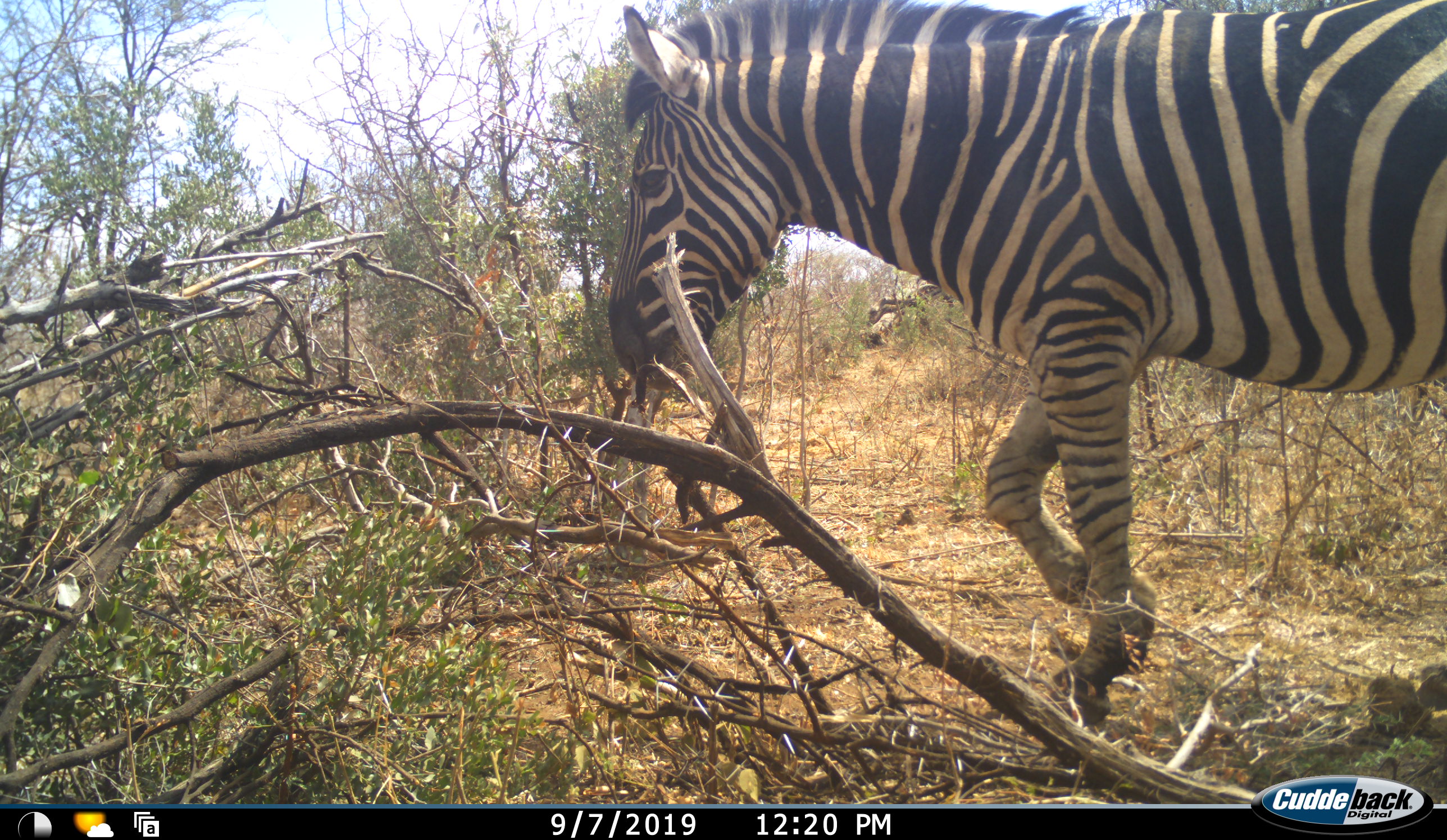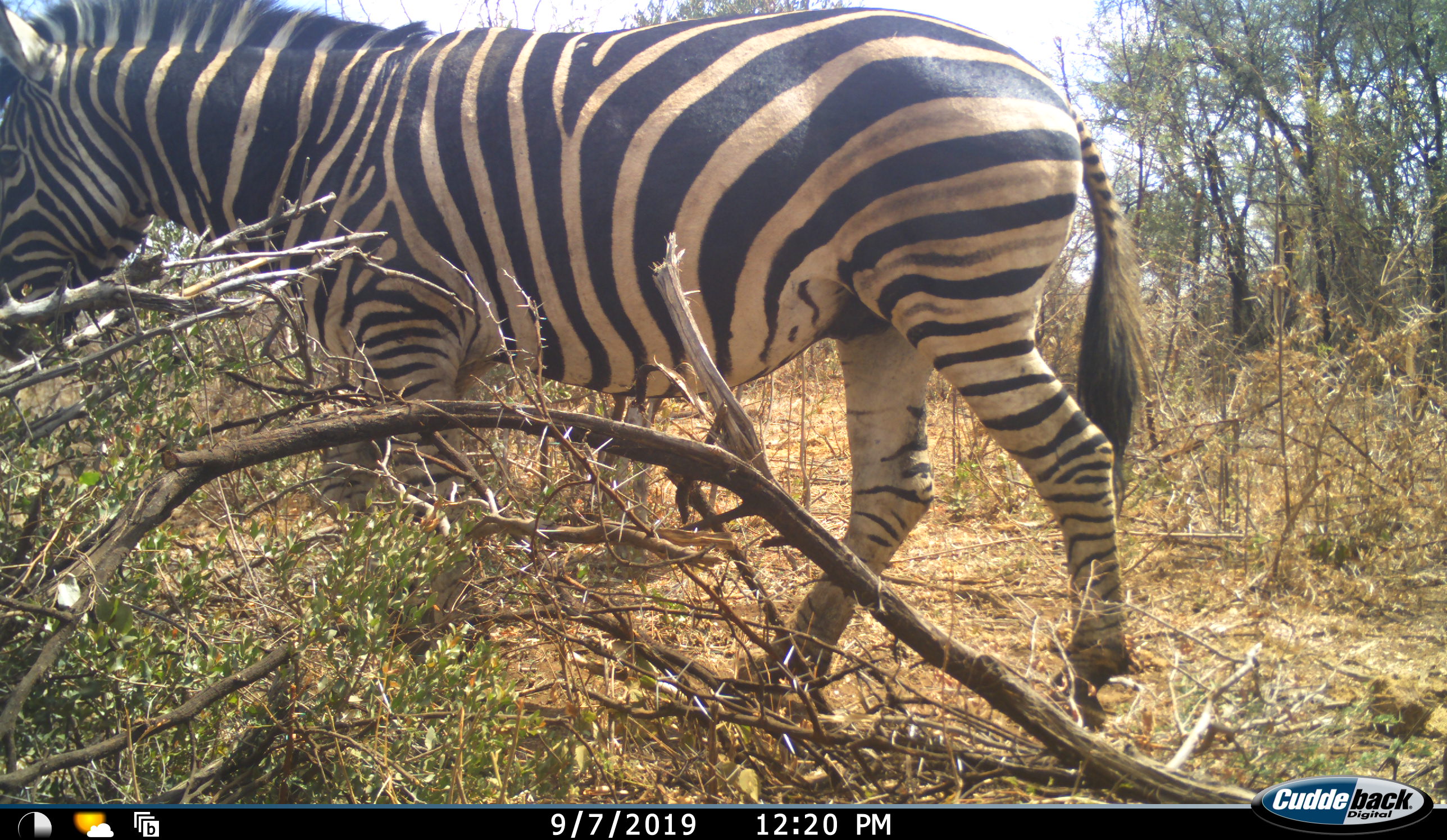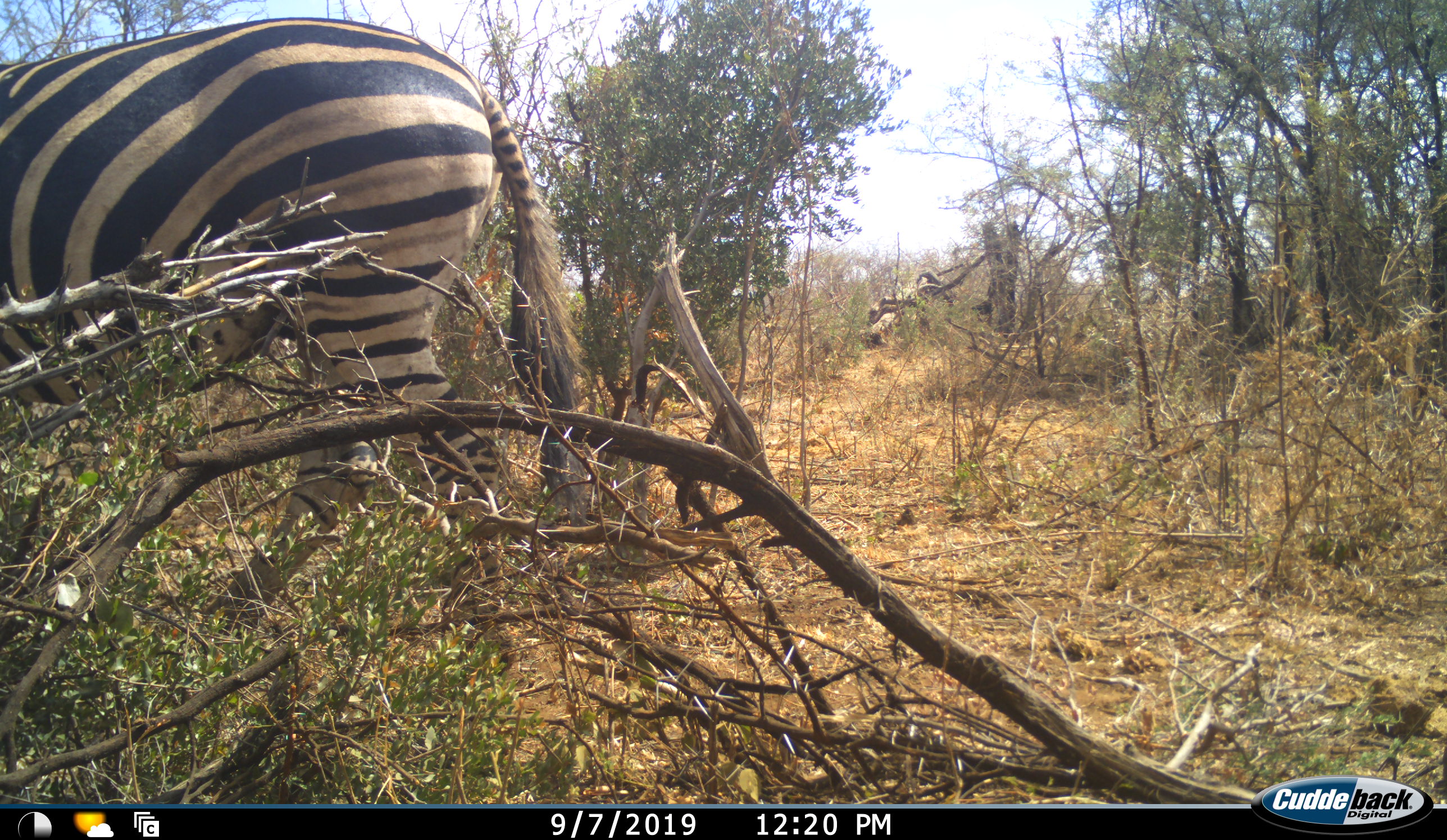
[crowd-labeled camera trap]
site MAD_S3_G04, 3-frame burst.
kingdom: Animalia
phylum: Chordata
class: Mammalia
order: Perissodactyla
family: Equidae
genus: Equus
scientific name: Equus quagga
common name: plains zebra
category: zebraplains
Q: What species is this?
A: Zebraplains (plains zebra) (Equus quagga).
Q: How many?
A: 1.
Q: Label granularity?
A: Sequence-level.